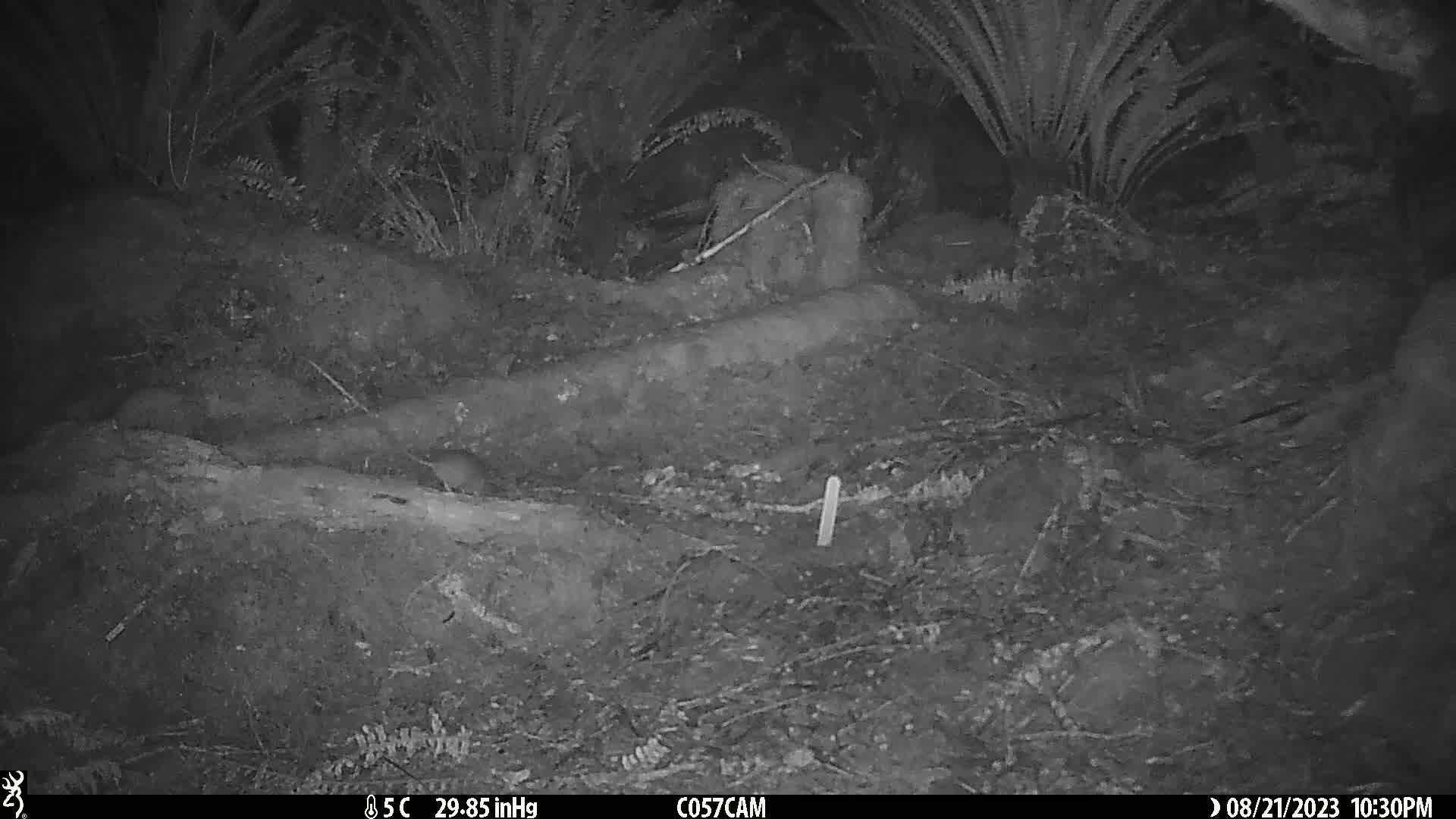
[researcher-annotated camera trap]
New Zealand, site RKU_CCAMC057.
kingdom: Animalia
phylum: Chordata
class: Mammalia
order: Rodentia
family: Muridae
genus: Rattus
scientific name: Rattus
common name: rat